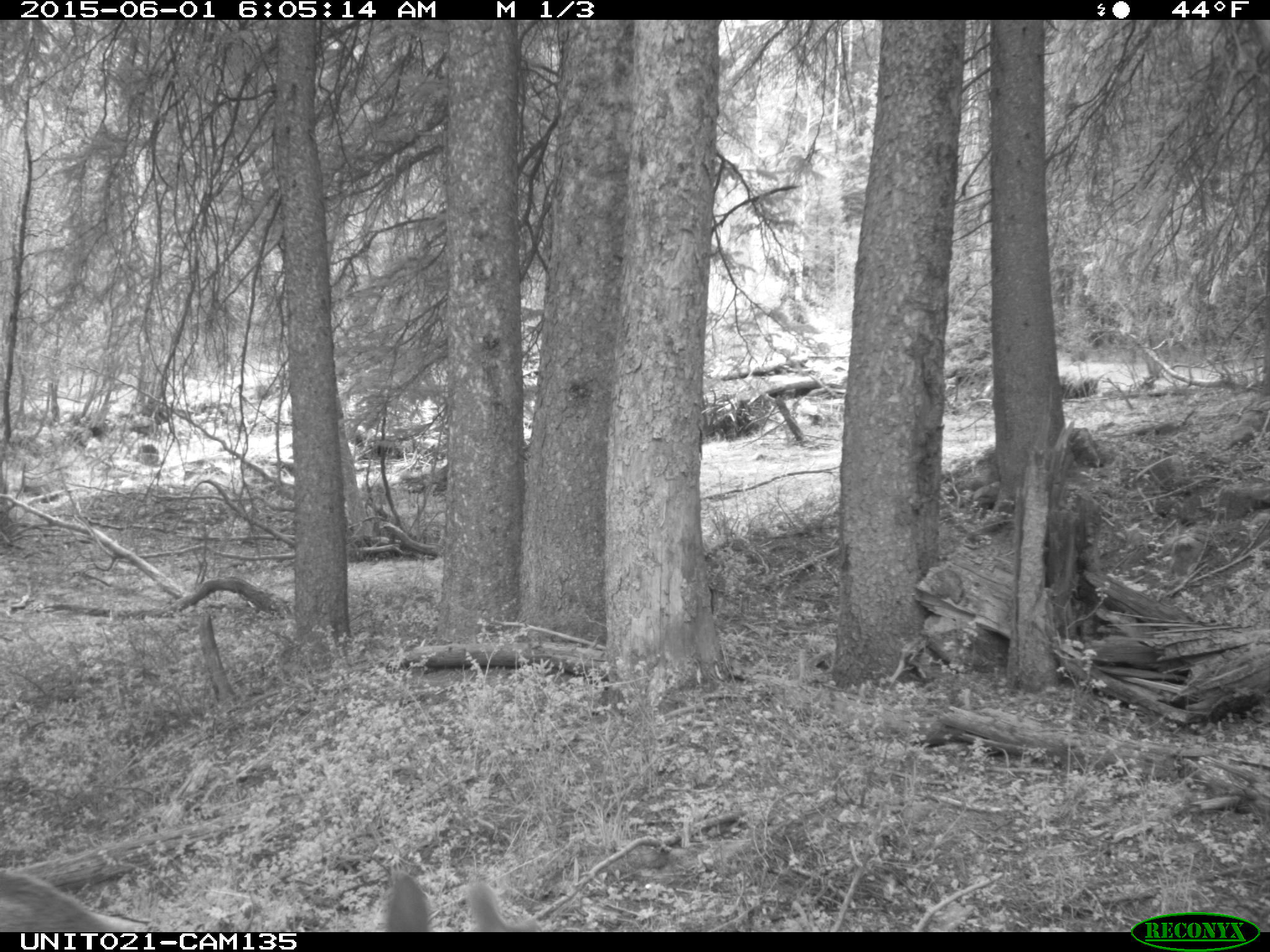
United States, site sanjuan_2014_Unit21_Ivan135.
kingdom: Animalia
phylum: Chordata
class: Mammalia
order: Artiodactyla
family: Cervidae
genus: Cervus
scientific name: Cervus elaphus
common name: red deer